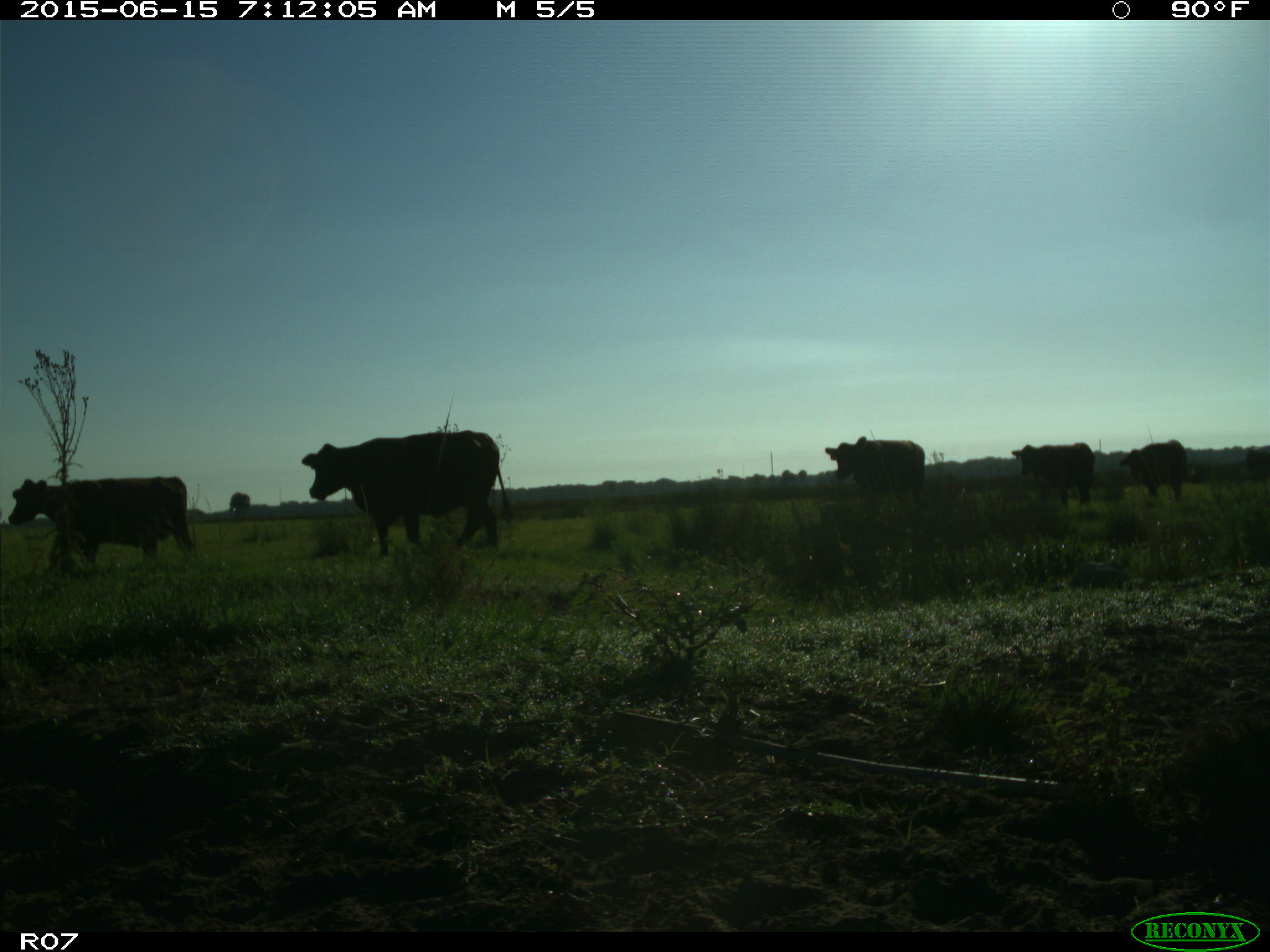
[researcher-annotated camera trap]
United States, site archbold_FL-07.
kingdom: Animalia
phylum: Chordata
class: Mammalia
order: Artiodactyla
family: Bovidae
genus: Bos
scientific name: Bos taurus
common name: domestic cow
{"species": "Bos taurus (domestic cow)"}